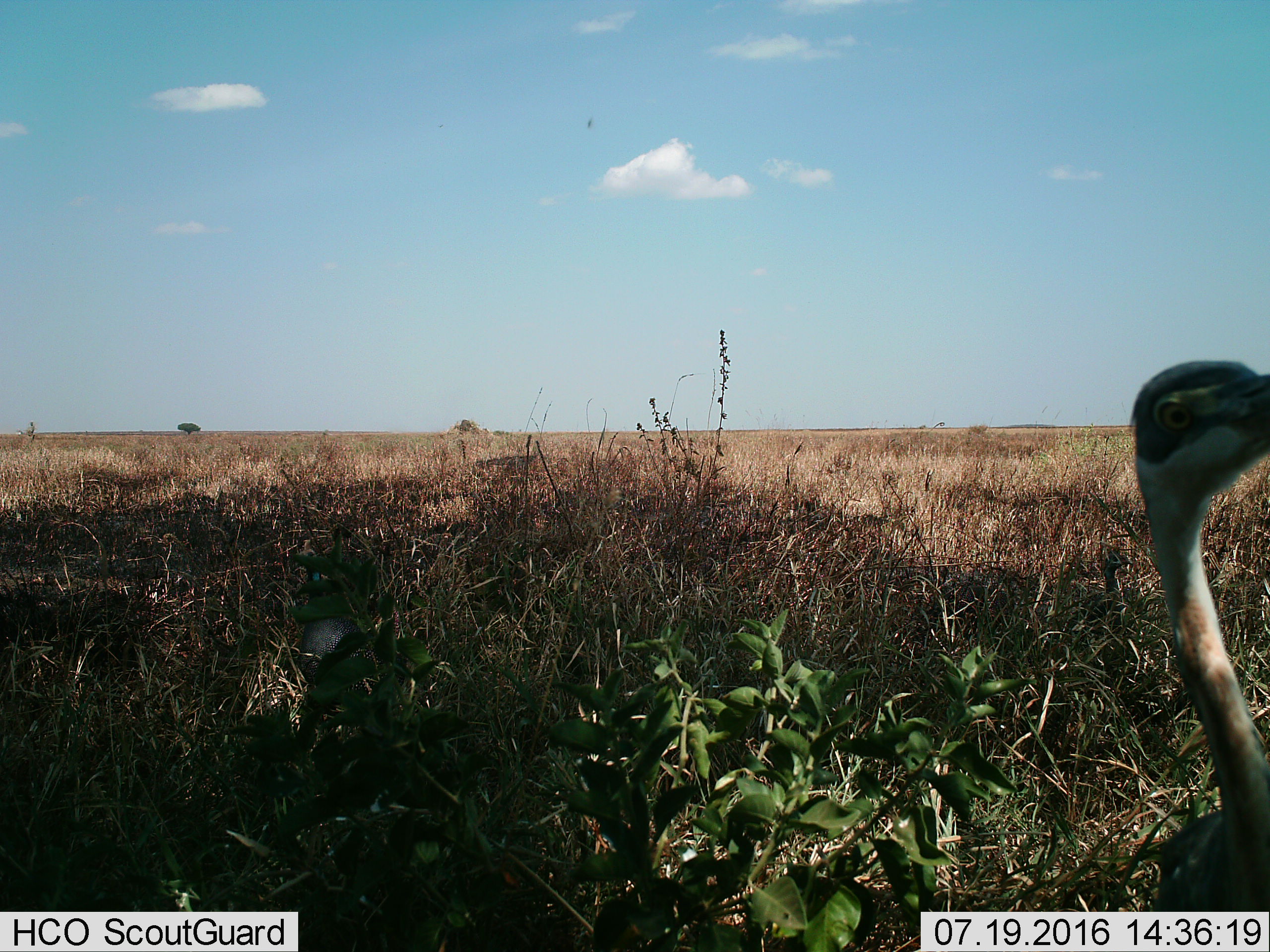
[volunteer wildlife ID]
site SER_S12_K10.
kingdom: Animalia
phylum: Chordata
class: Aves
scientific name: Aves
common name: bird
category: birdother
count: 1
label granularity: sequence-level